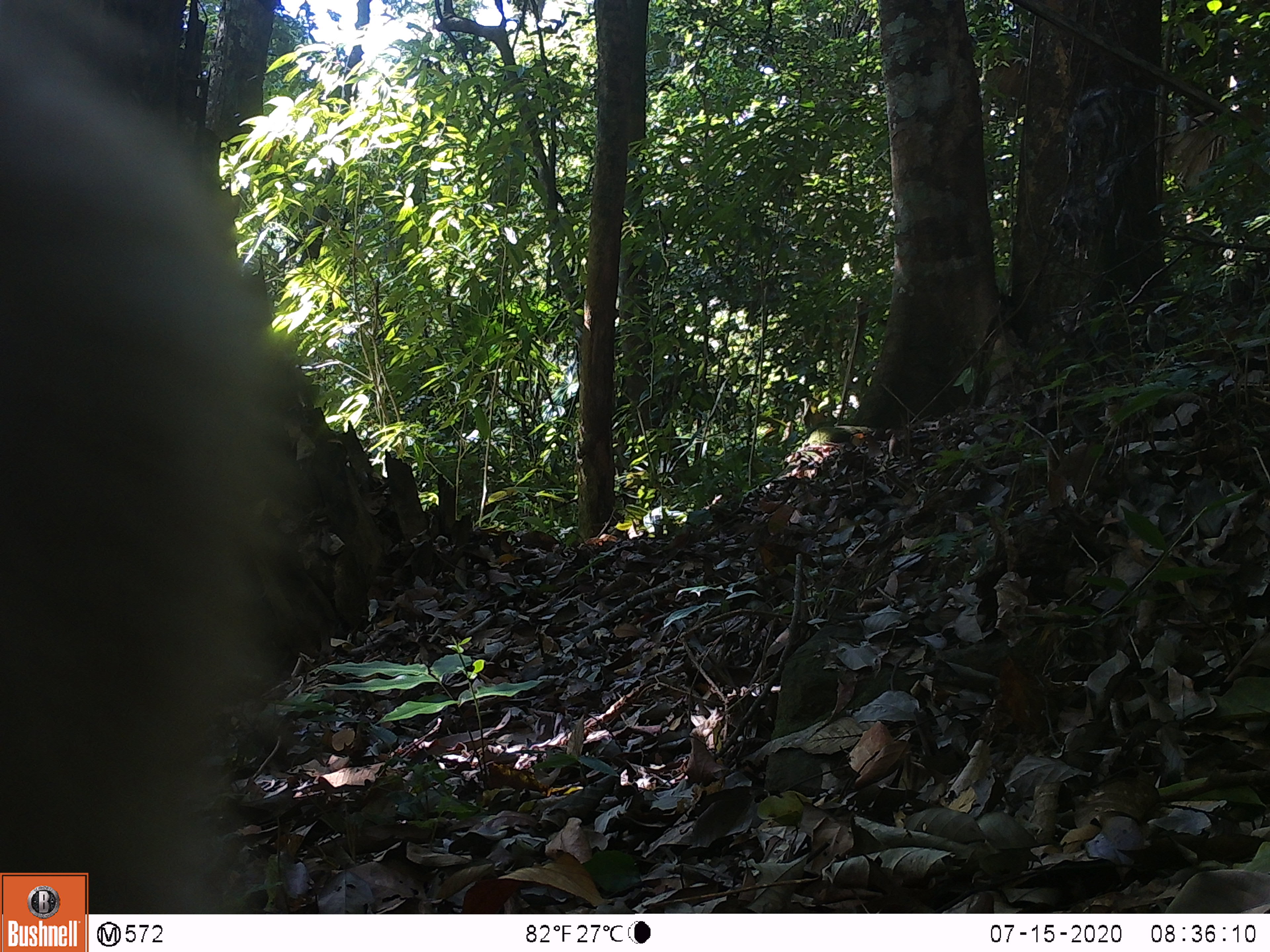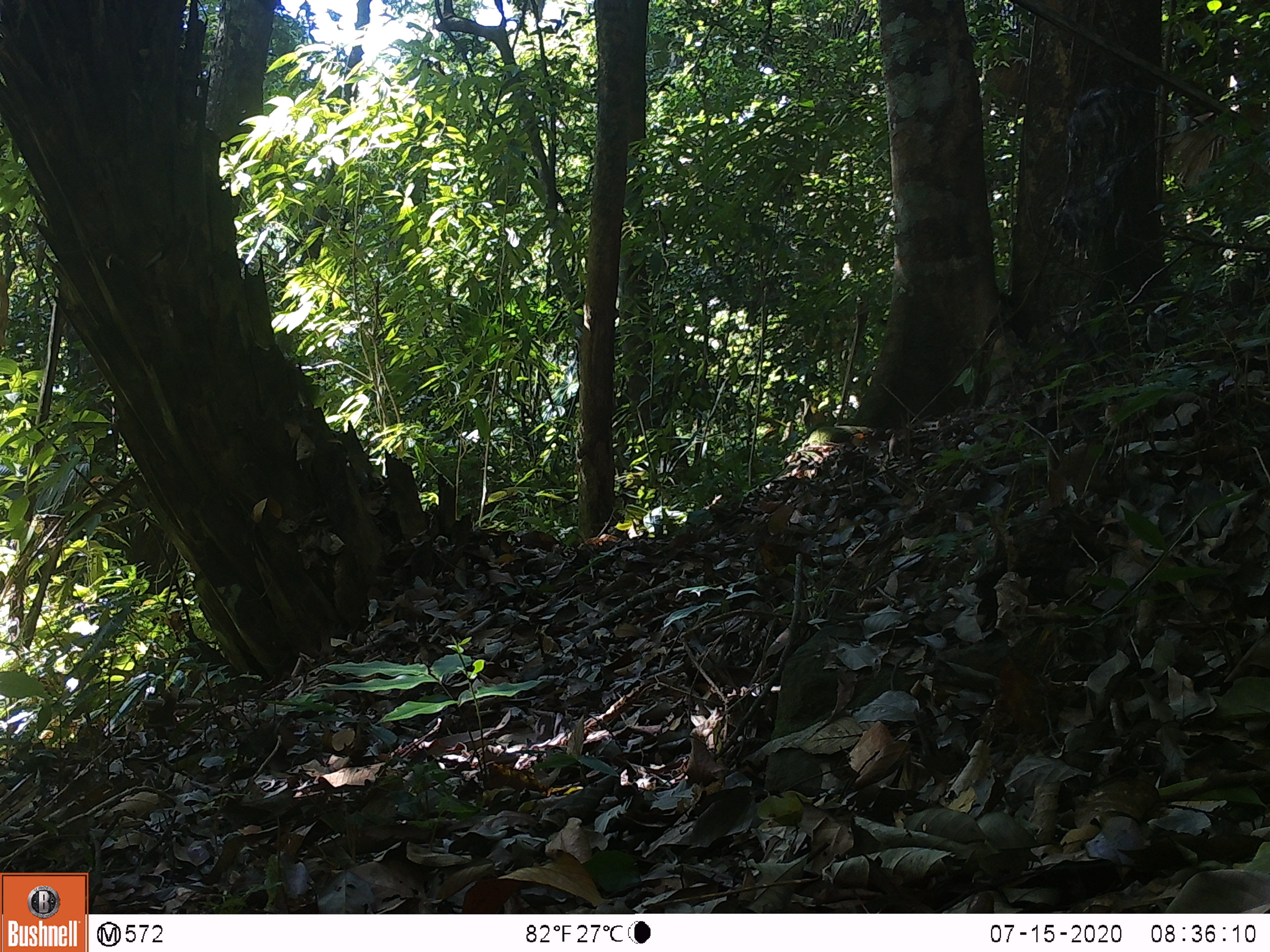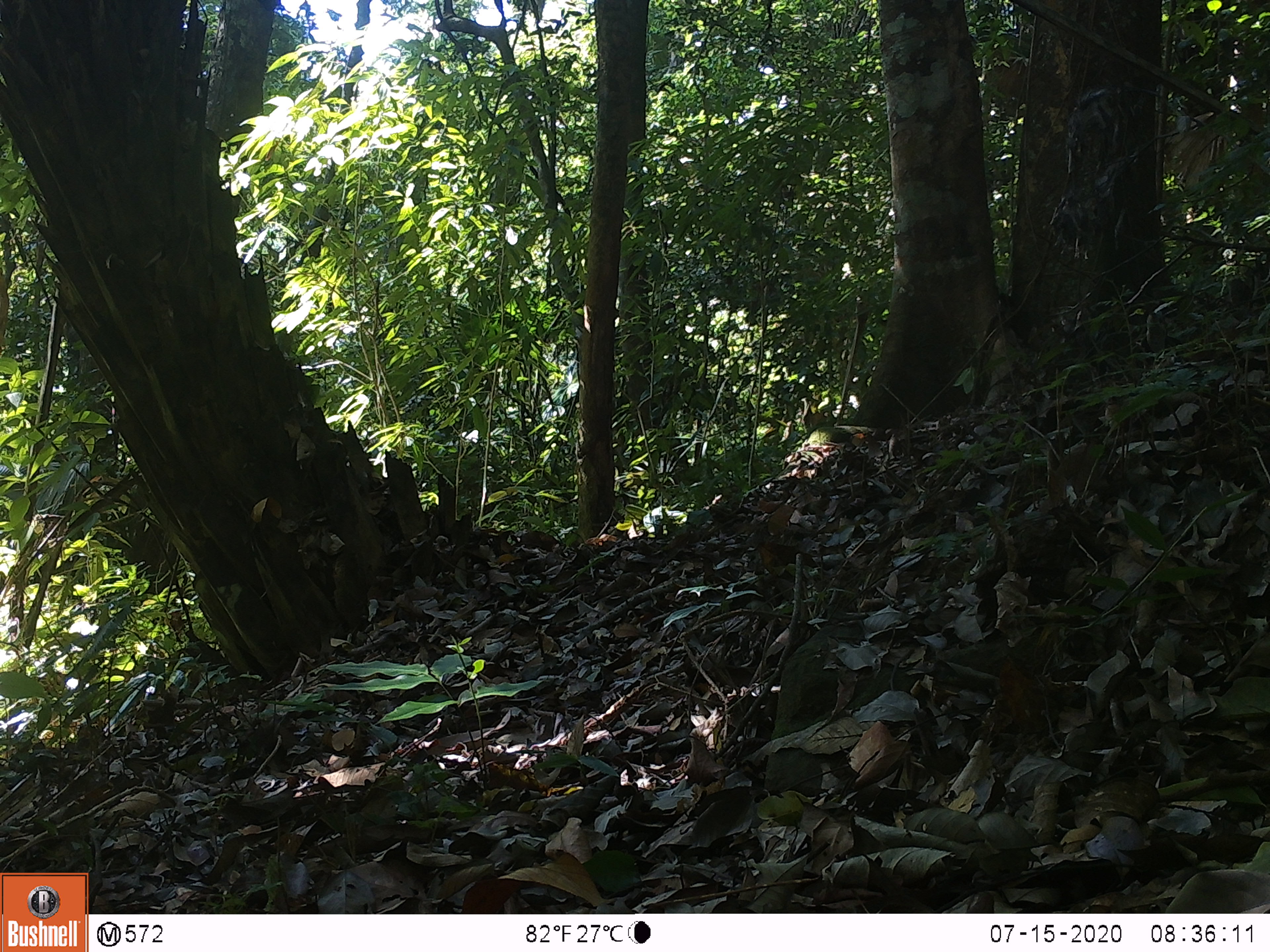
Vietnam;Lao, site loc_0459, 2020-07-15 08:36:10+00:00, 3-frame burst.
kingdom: Animalia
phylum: Chordata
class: Mammalia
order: Primates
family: Cercopithecidae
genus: Macaca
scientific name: Macaca nemestrina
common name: pig-tailed macaque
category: pig tailed macaque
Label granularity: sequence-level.